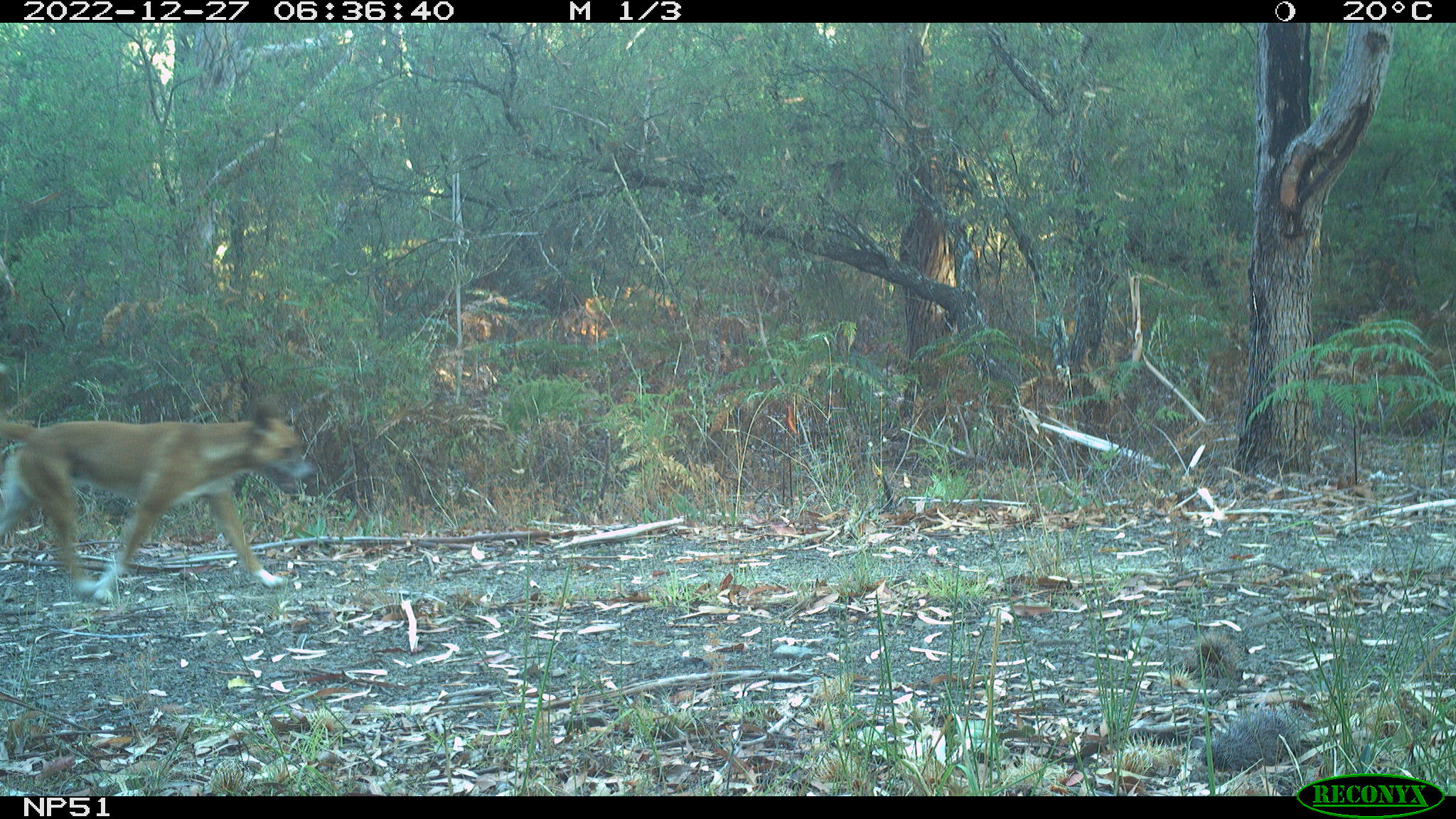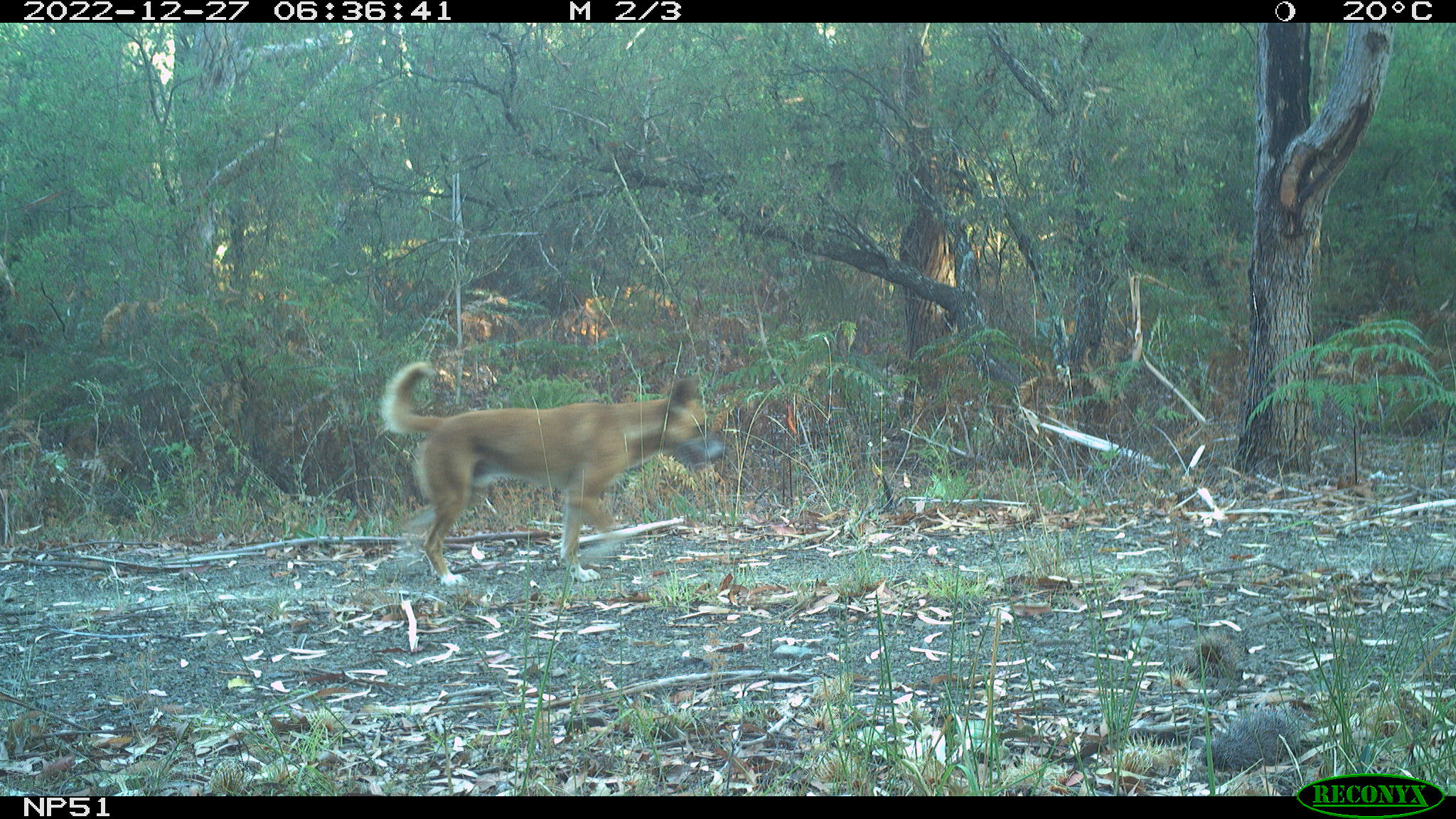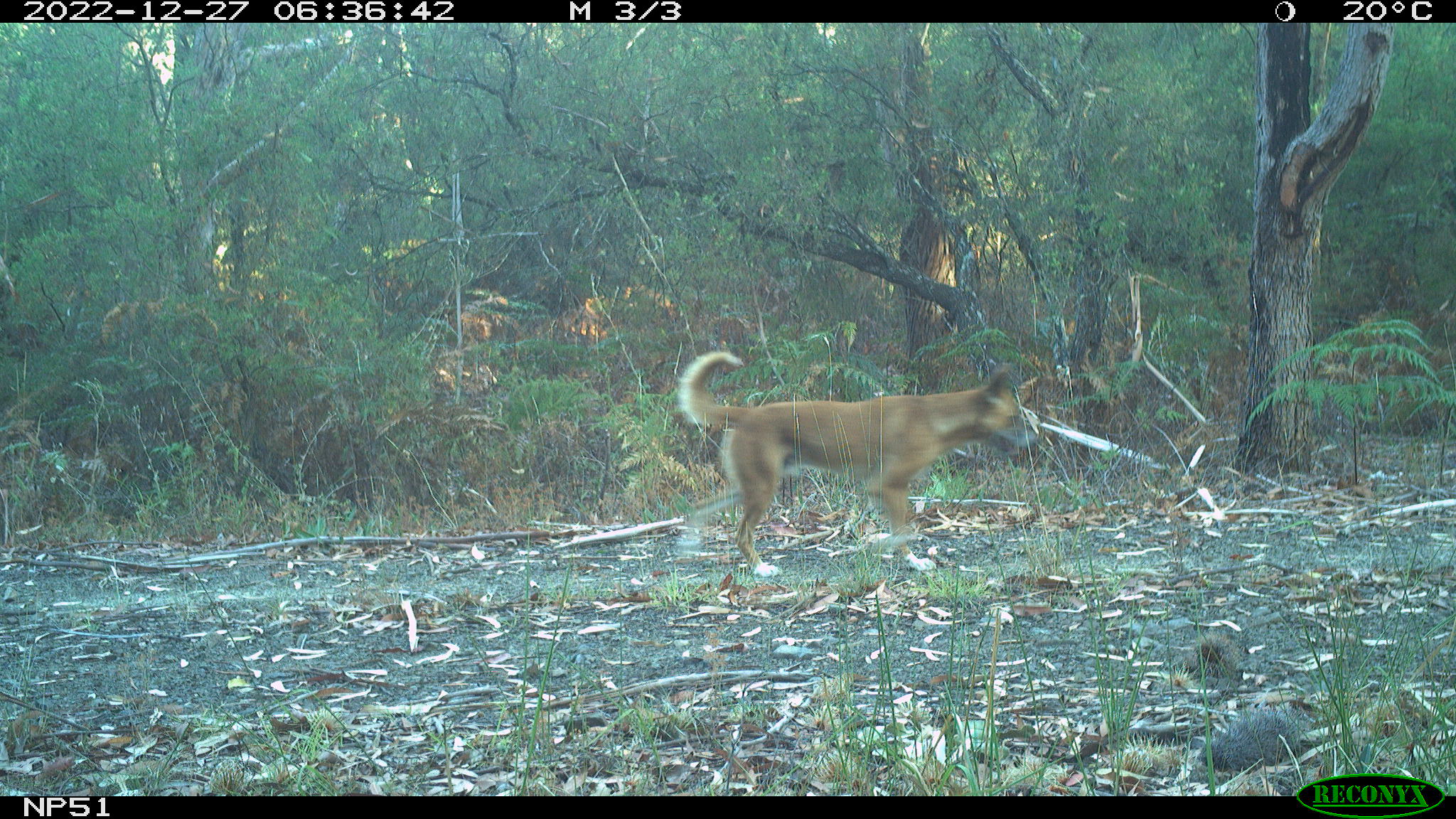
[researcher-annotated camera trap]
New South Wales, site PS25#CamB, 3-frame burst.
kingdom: Animalia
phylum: Chordata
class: Mammalia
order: Carnivora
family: Canidae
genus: Canis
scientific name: Canis familiaris dingo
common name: dingo